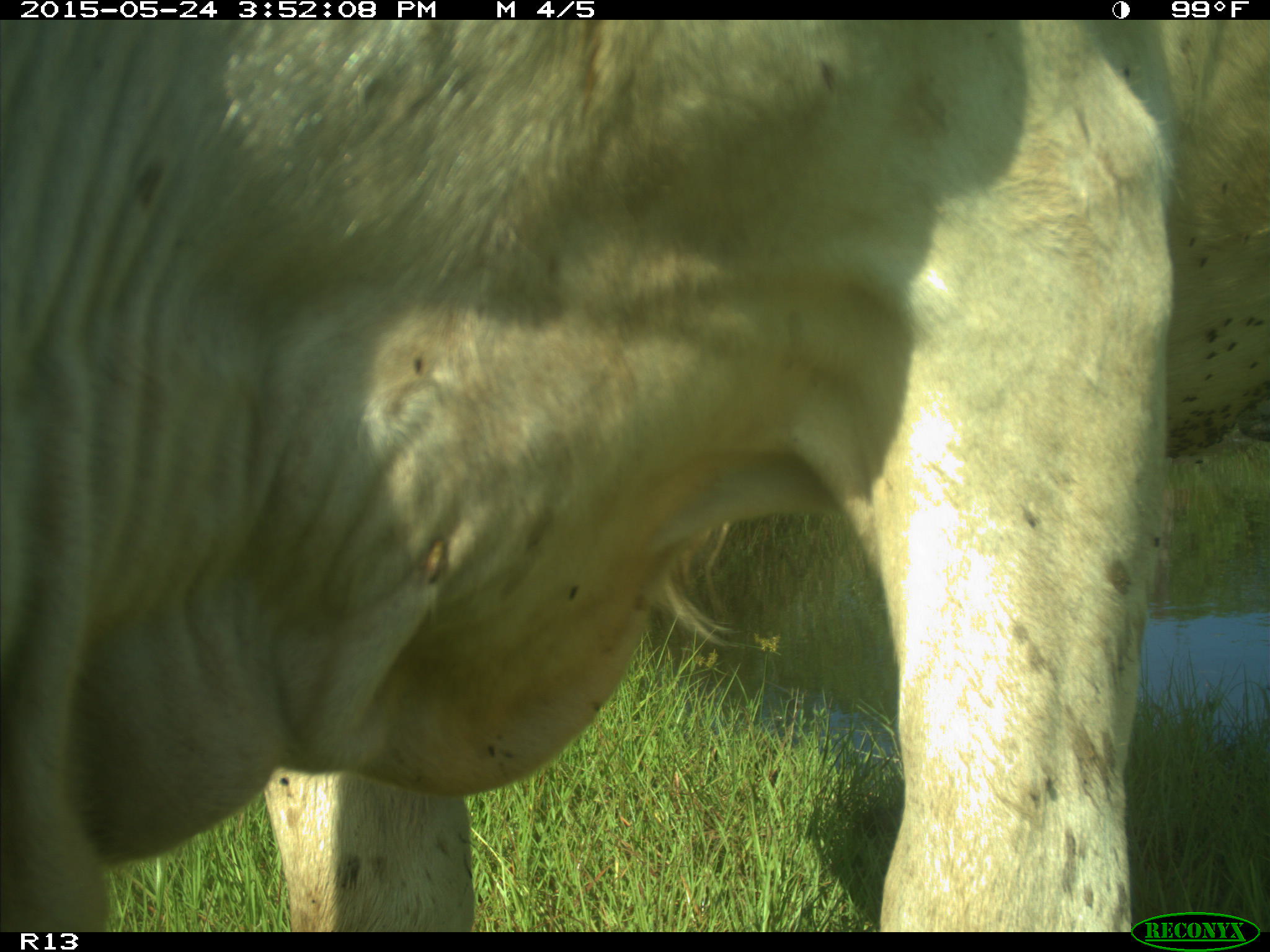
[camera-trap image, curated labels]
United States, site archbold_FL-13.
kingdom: Animalia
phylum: Chordata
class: Mammalia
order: Artiodactyla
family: Bovidae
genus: Bos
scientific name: Bos taurus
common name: domestic cow